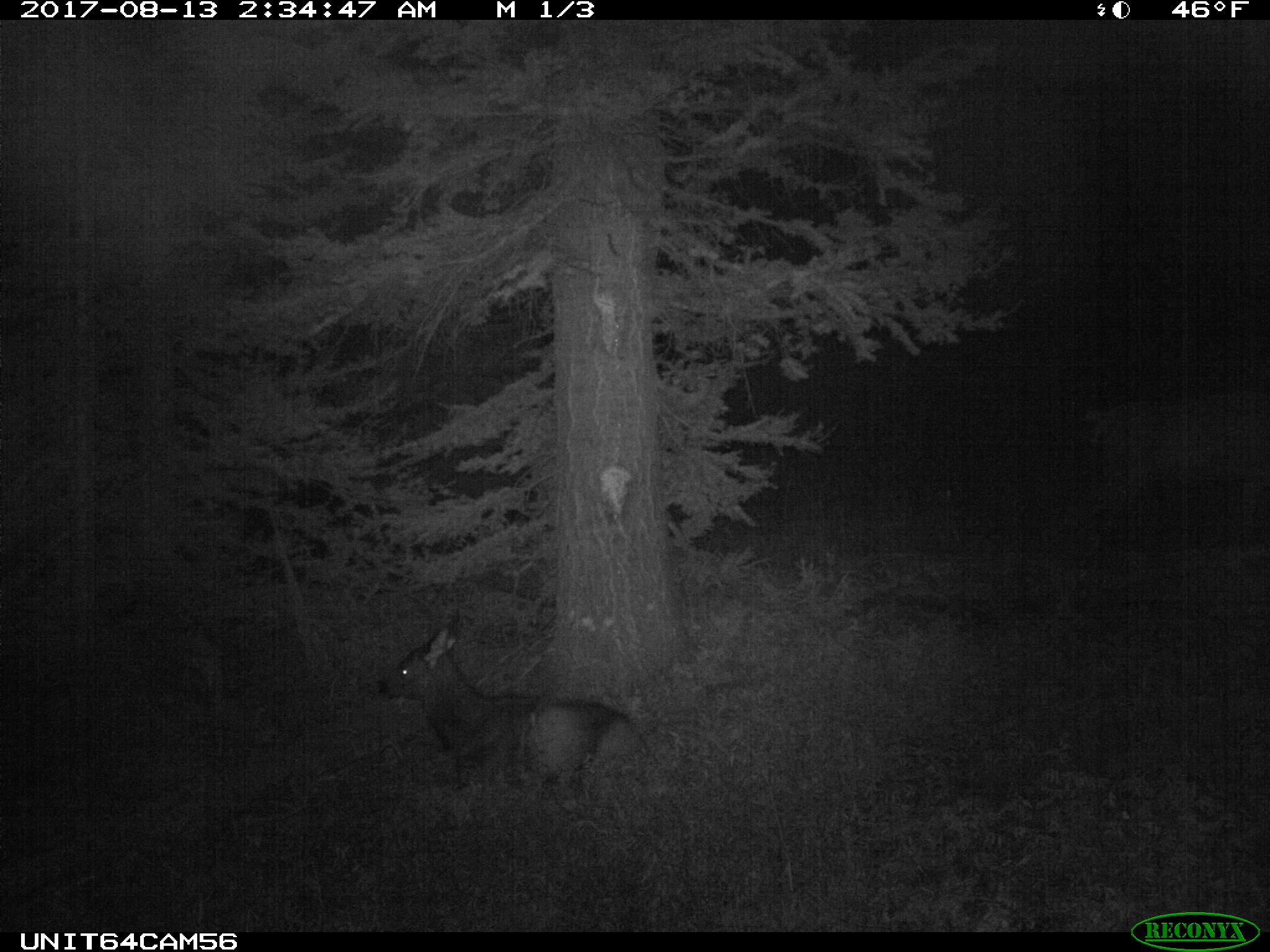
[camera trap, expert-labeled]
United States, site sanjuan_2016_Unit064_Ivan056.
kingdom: Animalia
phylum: Chordata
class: Mammalia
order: Artiodactyla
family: Cervidae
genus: Cervus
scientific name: Cervus elaphus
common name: red deer